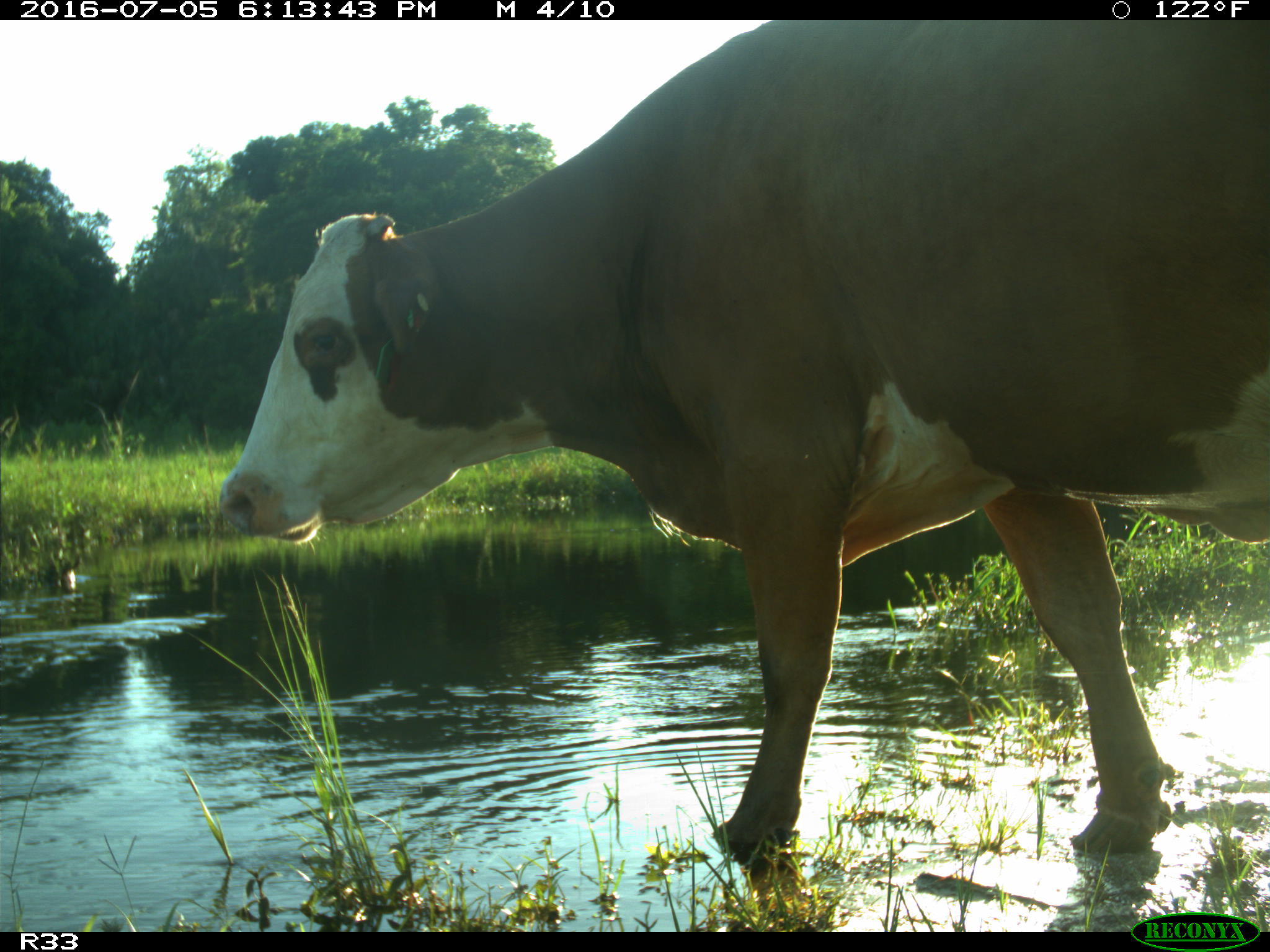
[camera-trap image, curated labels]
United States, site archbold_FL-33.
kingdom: Animalia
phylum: Chordata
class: Mammalia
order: Artiodactyla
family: Bovidae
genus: Bos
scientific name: Bos taurus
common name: domestic cow